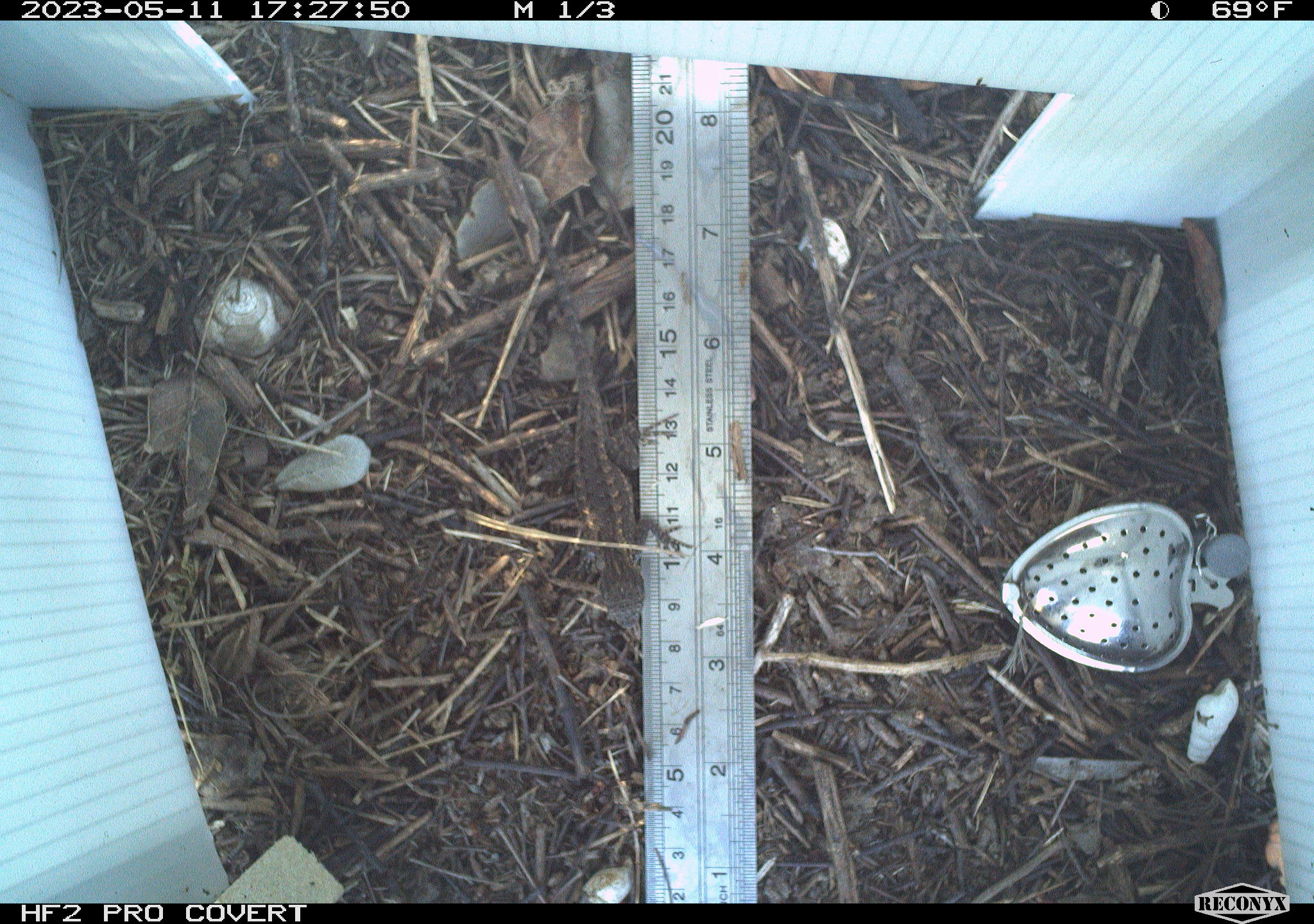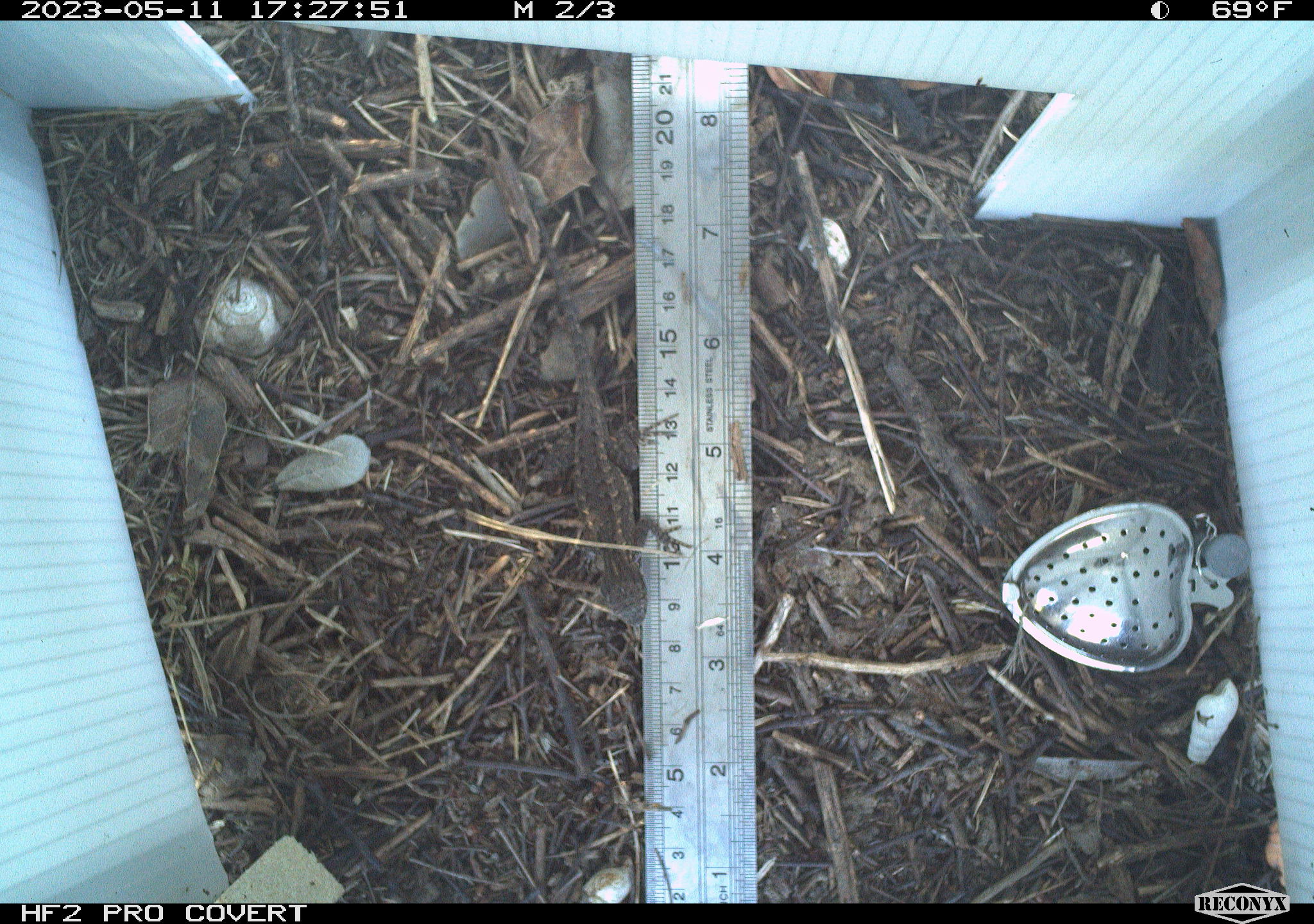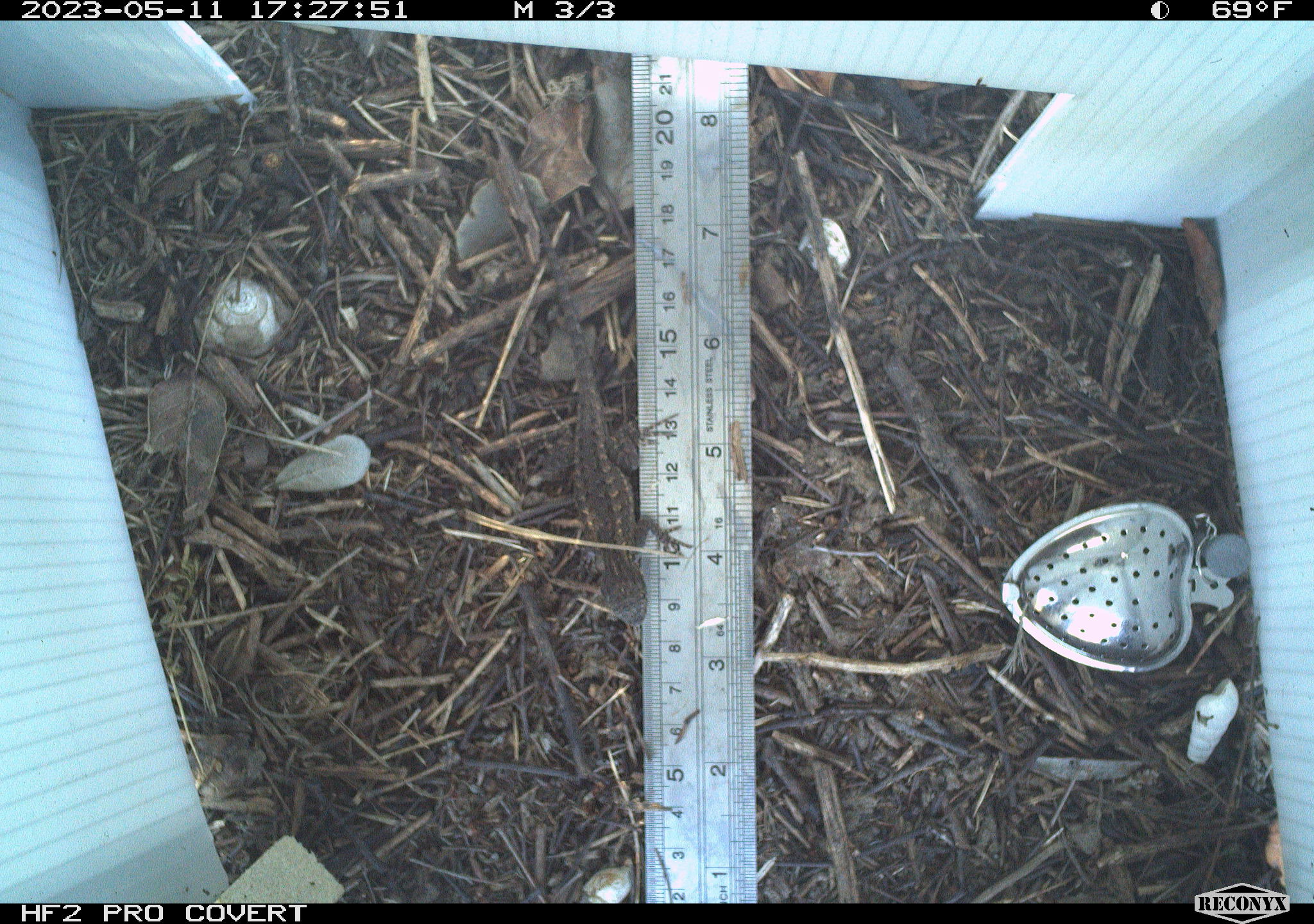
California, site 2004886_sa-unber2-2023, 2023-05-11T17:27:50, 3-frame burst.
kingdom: Animalia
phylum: Chordata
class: Reptilia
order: Squamata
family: Phrynosomatidae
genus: Sceloporus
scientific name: Sceloporus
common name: spiny lizards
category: sceloporus species